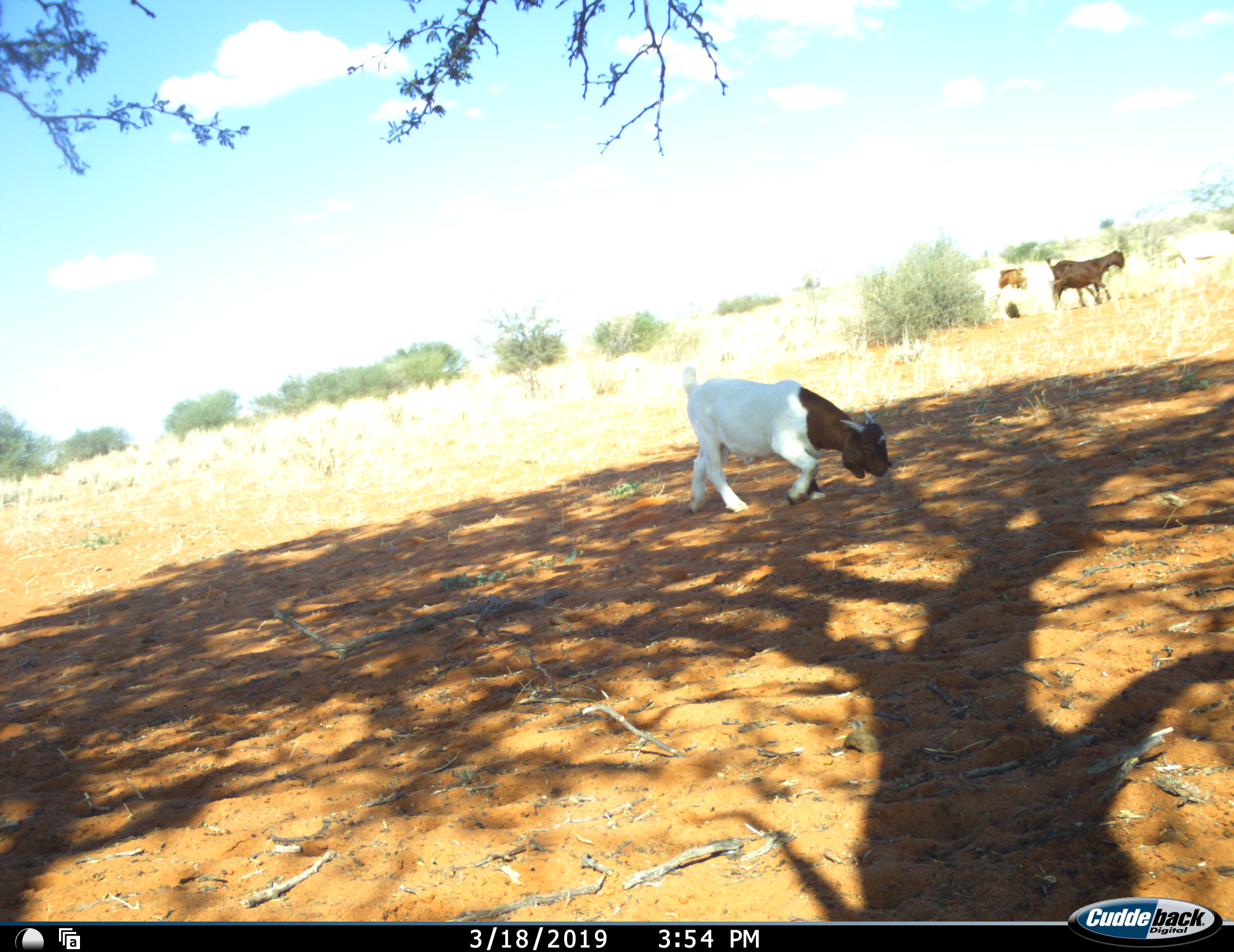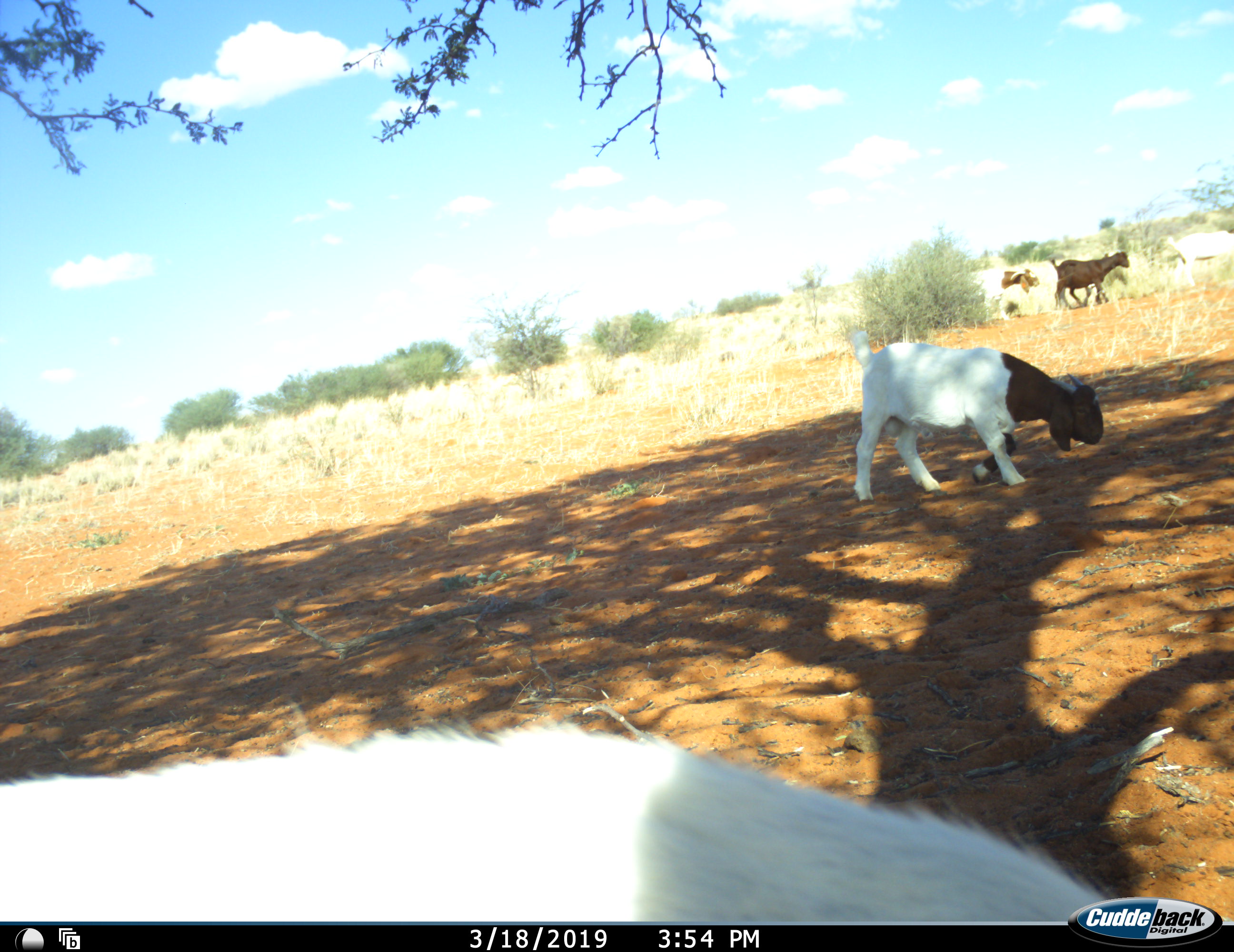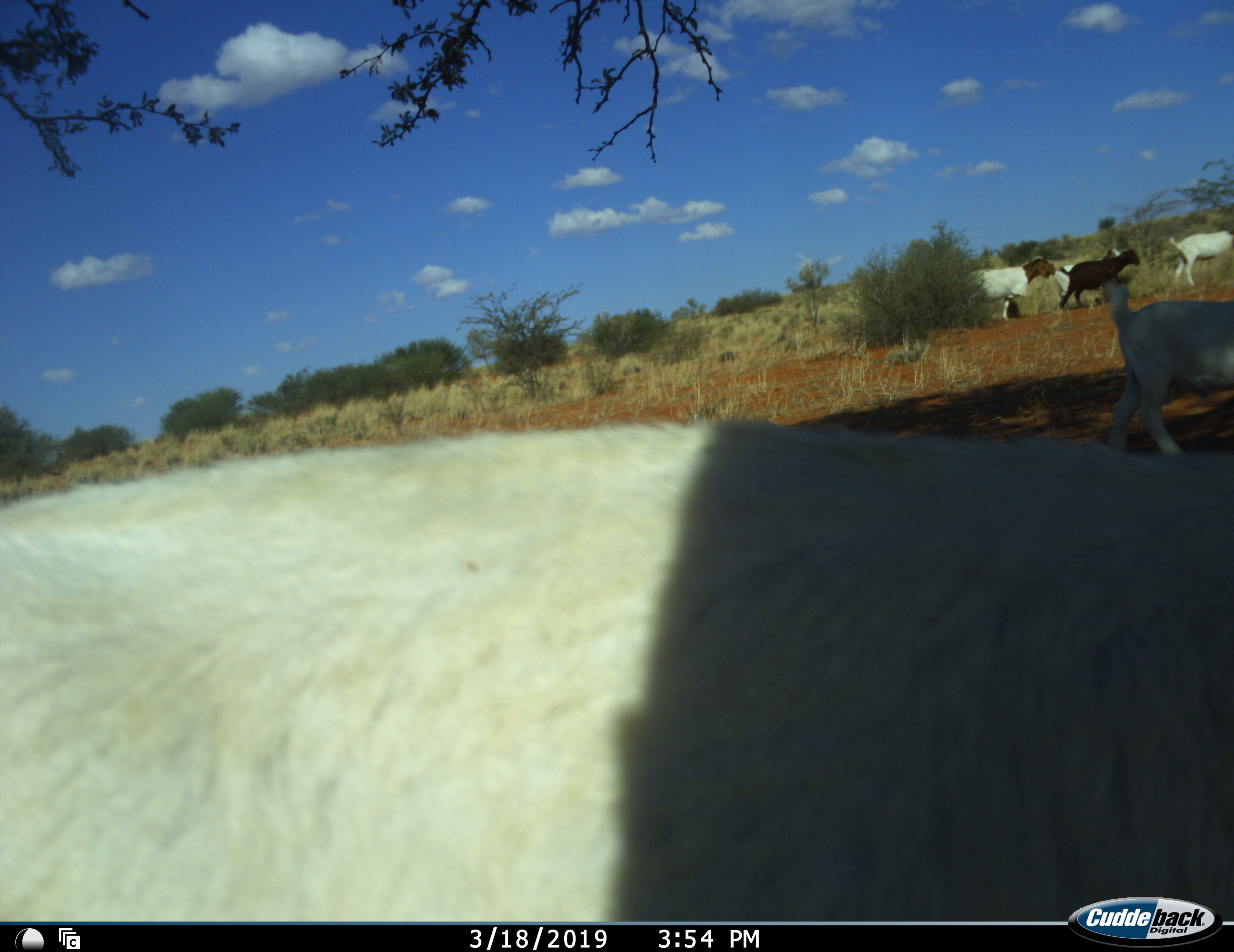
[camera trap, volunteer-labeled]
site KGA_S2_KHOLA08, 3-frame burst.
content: unidentified animal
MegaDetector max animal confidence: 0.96